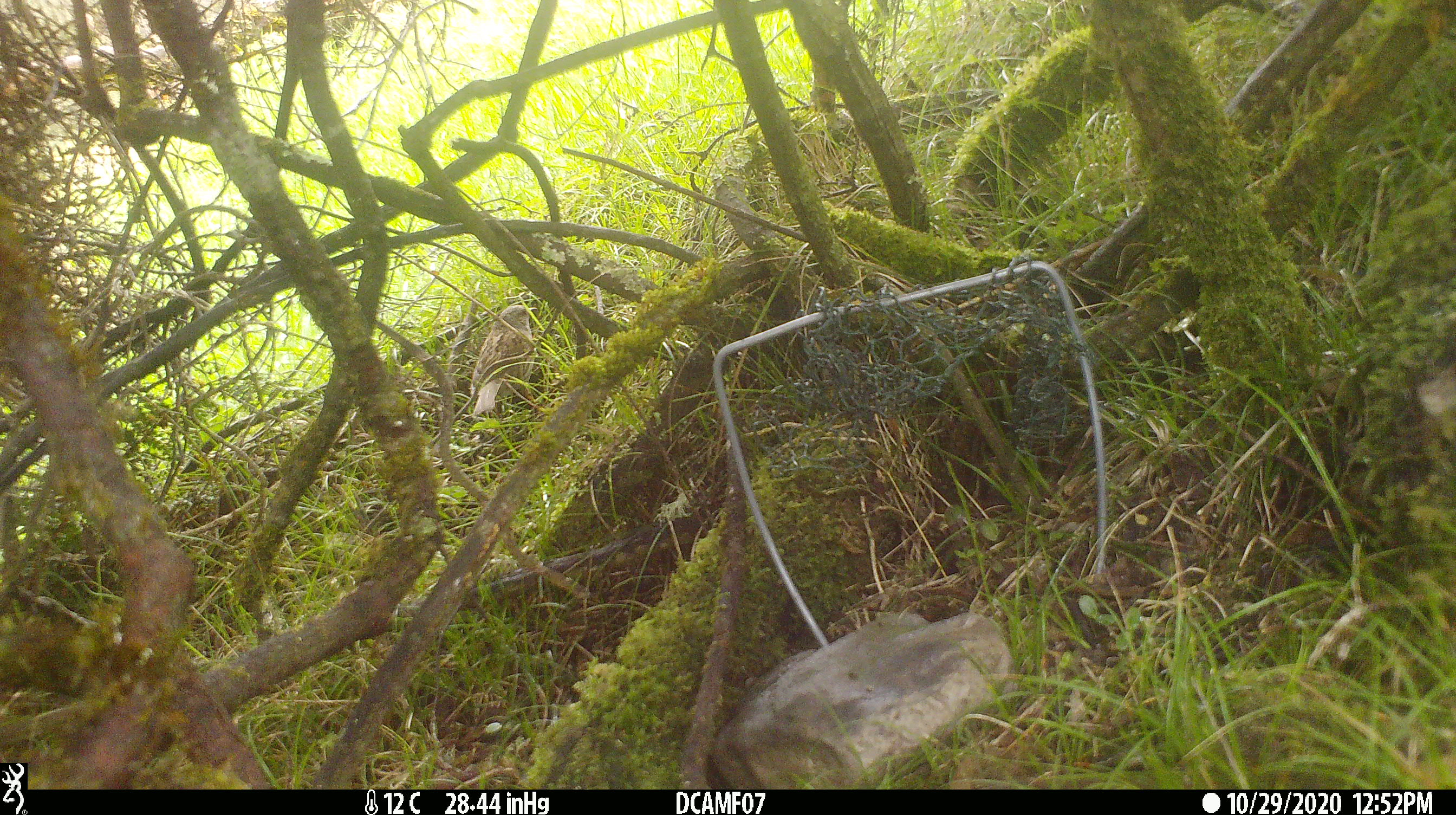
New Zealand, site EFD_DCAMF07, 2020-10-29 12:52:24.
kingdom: Animalia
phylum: Chordata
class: Aves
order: Passeriformes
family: Prunellidae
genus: Prunella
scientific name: Prunella modularis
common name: dunnock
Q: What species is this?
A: Dunnock (Prunella modularis).